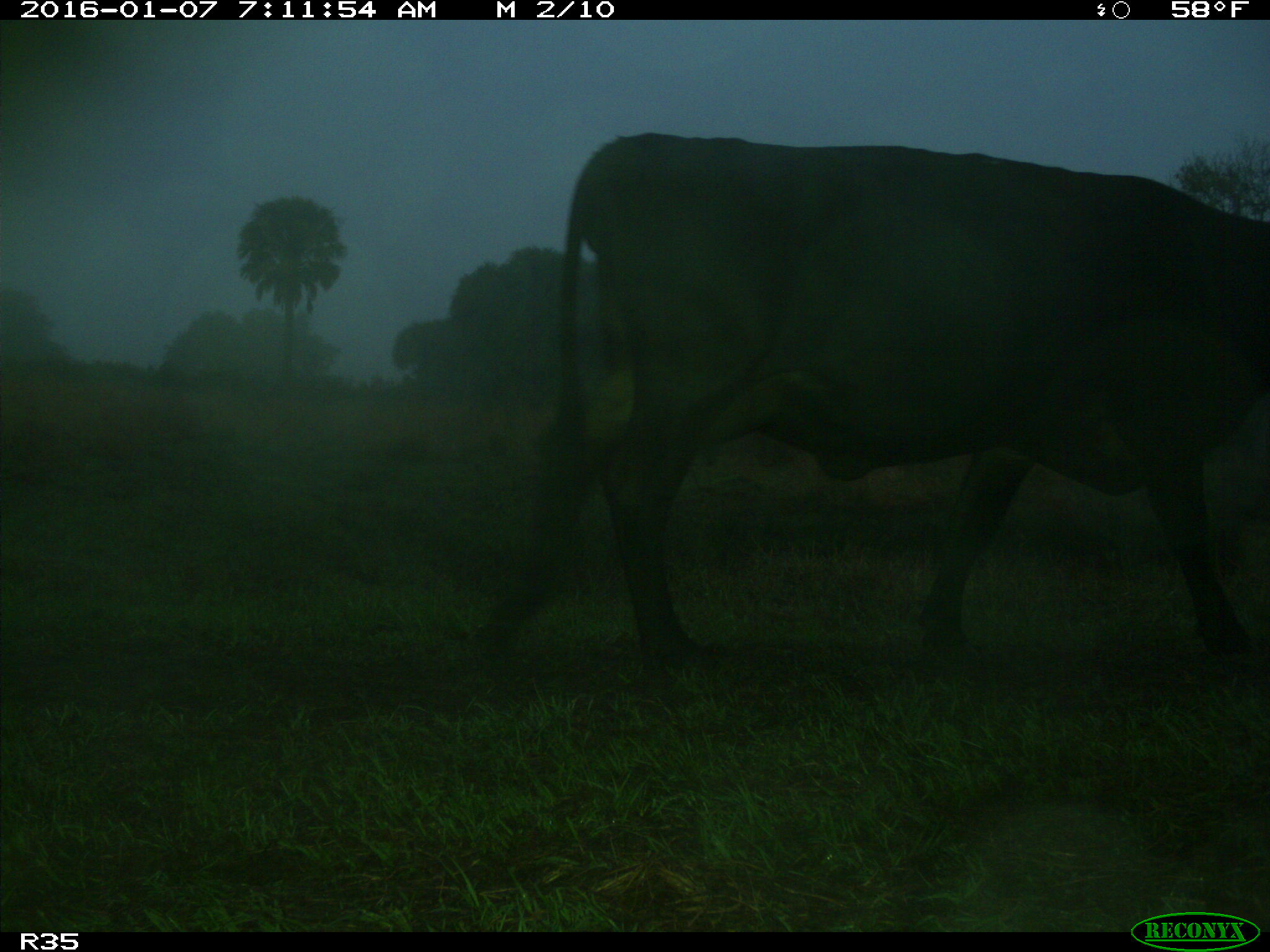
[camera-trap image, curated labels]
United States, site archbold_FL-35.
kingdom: Animalia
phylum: Chordata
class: Mammalia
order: Artiodactyla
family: Bovidae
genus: Bos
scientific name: Bos taurus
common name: domestic cow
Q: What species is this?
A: Bos taurus (domestic cow).